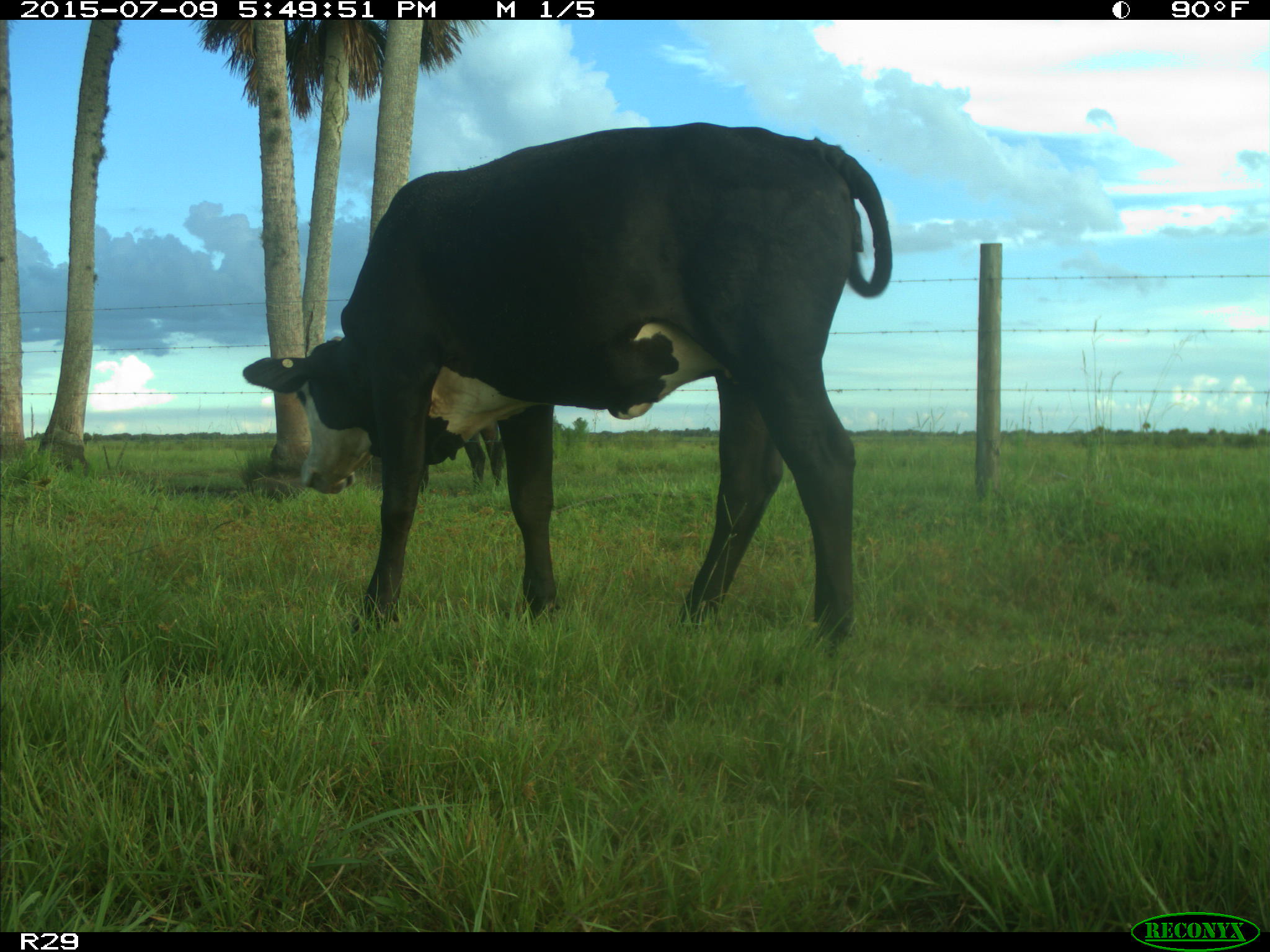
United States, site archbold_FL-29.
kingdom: Animalia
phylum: Chordata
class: Mammalia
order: Artiodactyla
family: Bovidae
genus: Bos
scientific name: Bos taurus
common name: domestic cow